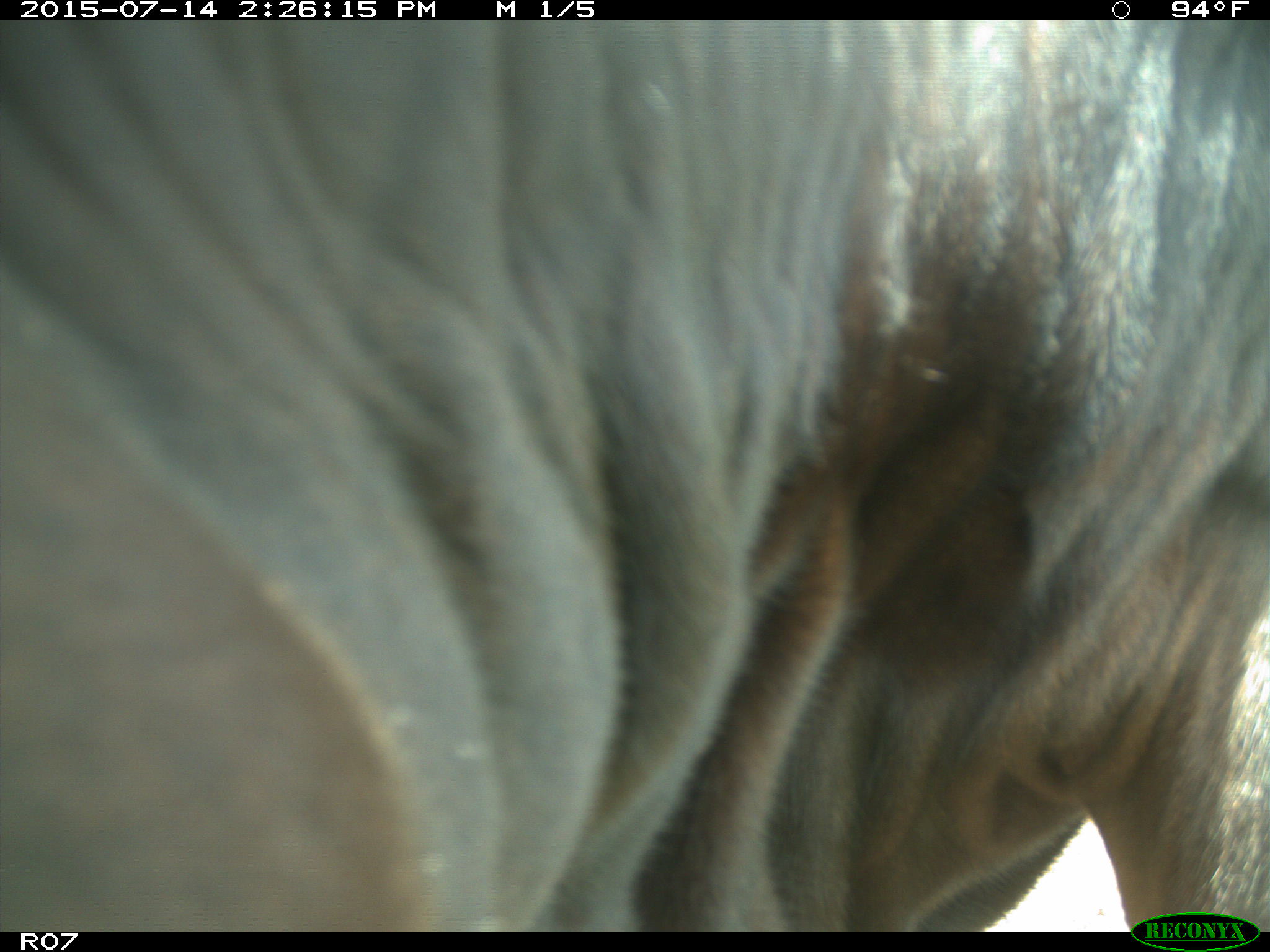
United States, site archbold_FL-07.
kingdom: Animalia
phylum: Chordata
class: Mammalia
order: Artiodactyla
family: Bovidae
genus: Bos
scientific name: Bos taurus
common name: domestic cow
Bos taurus (domestic cow).